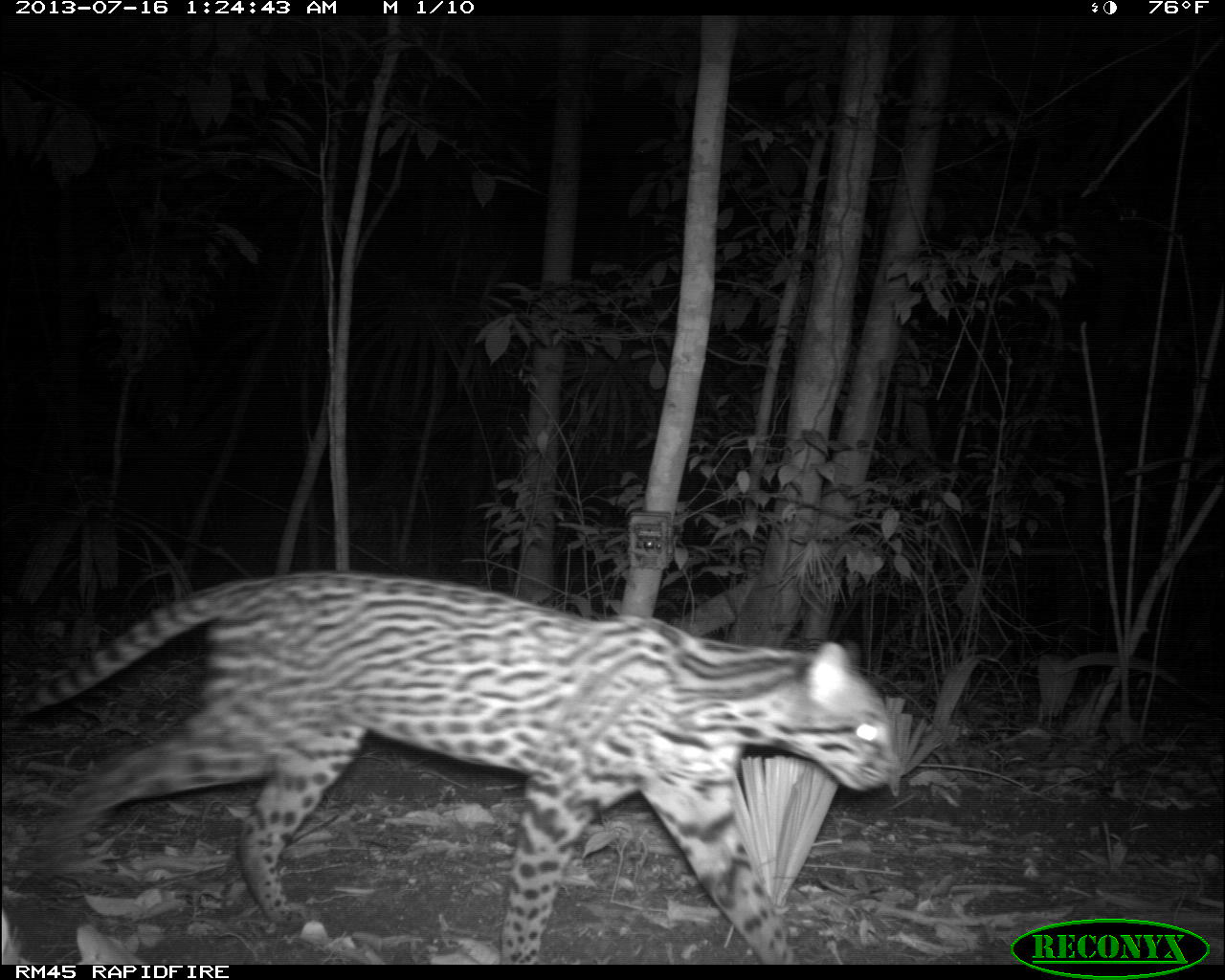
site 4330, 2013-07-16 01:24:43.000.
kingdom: Animalia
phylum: Chordata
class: Mammalia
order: Carnivora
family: Felidae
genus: Leopardus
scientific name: Leopardus pardalis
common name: ocelot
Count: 1.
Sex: female.